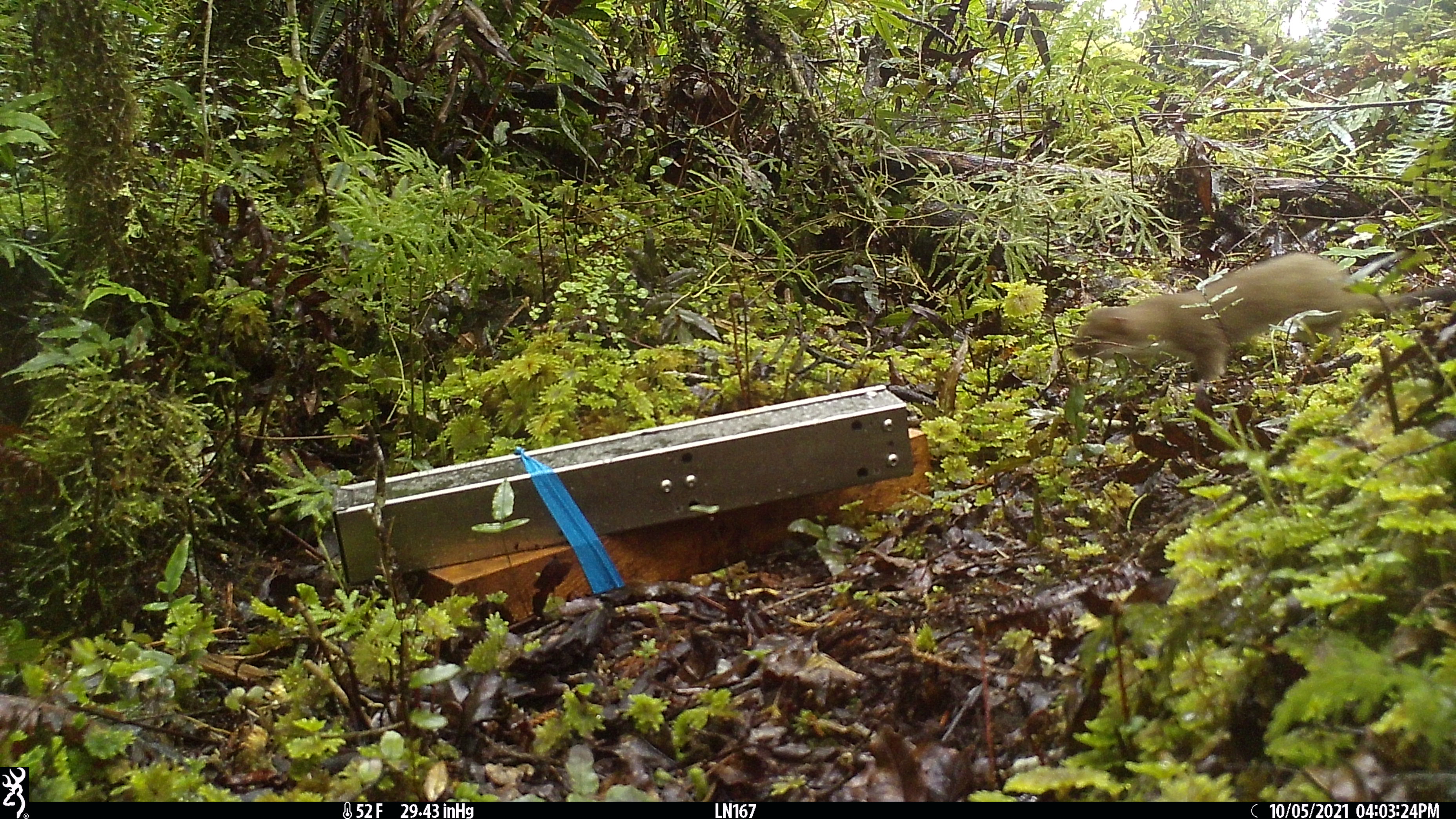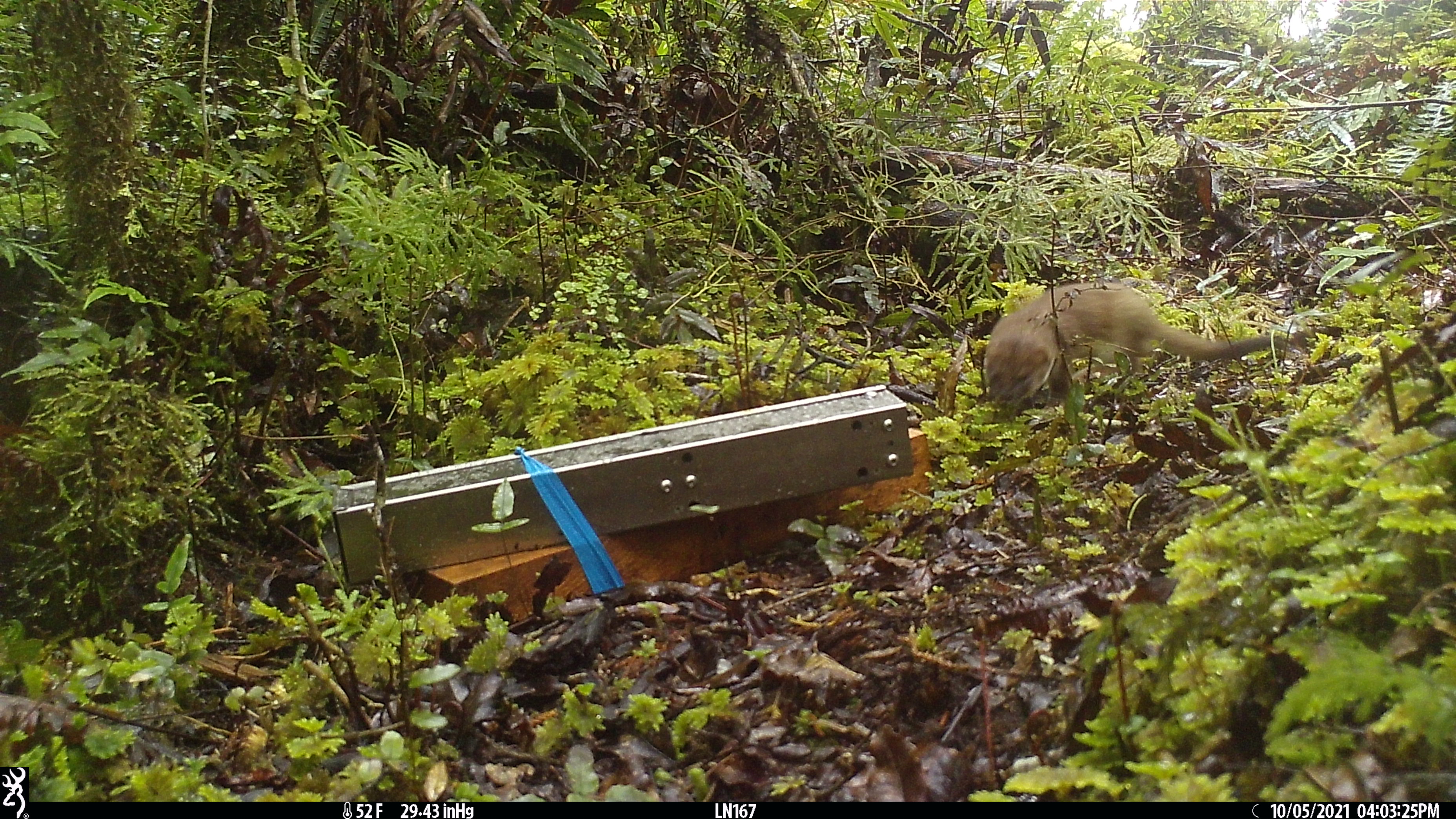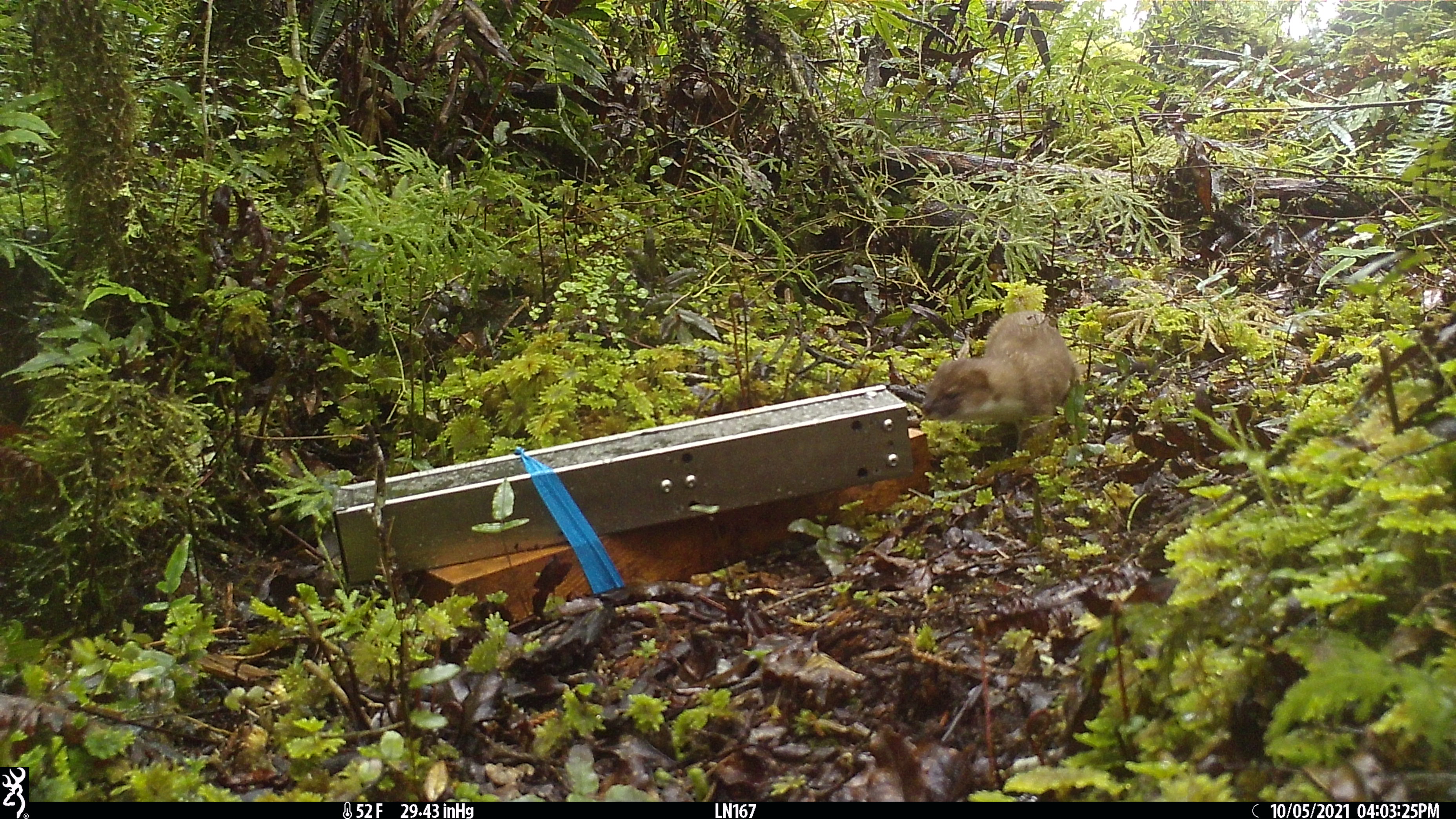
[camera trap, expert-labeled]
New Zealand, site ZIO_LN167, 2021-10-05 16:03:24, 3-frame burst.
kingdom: Animalia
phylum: Chordata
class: Mammalia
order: Carnivora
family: Mustelidae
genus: Mustela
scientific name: Mustela erminea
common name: stoat